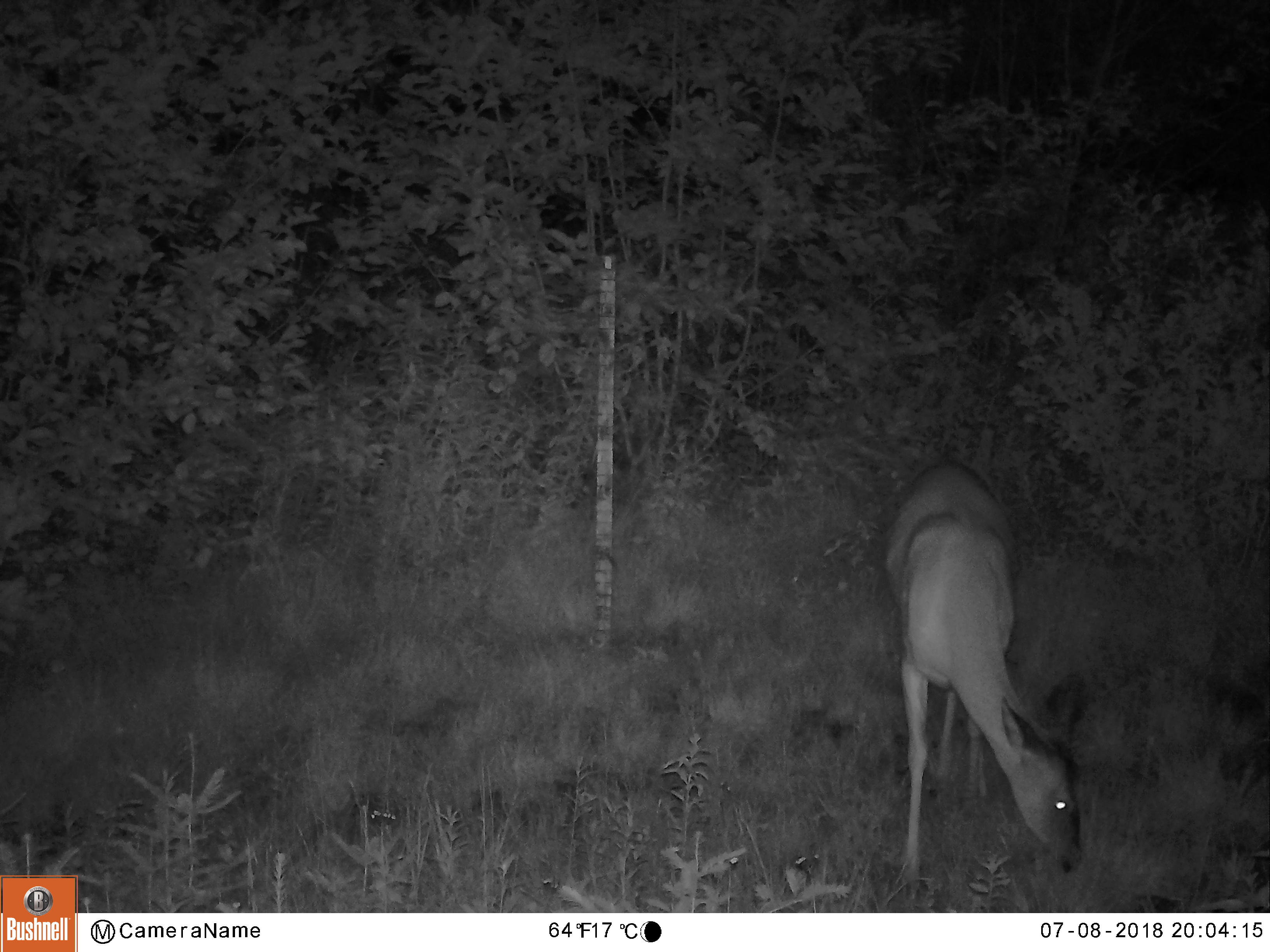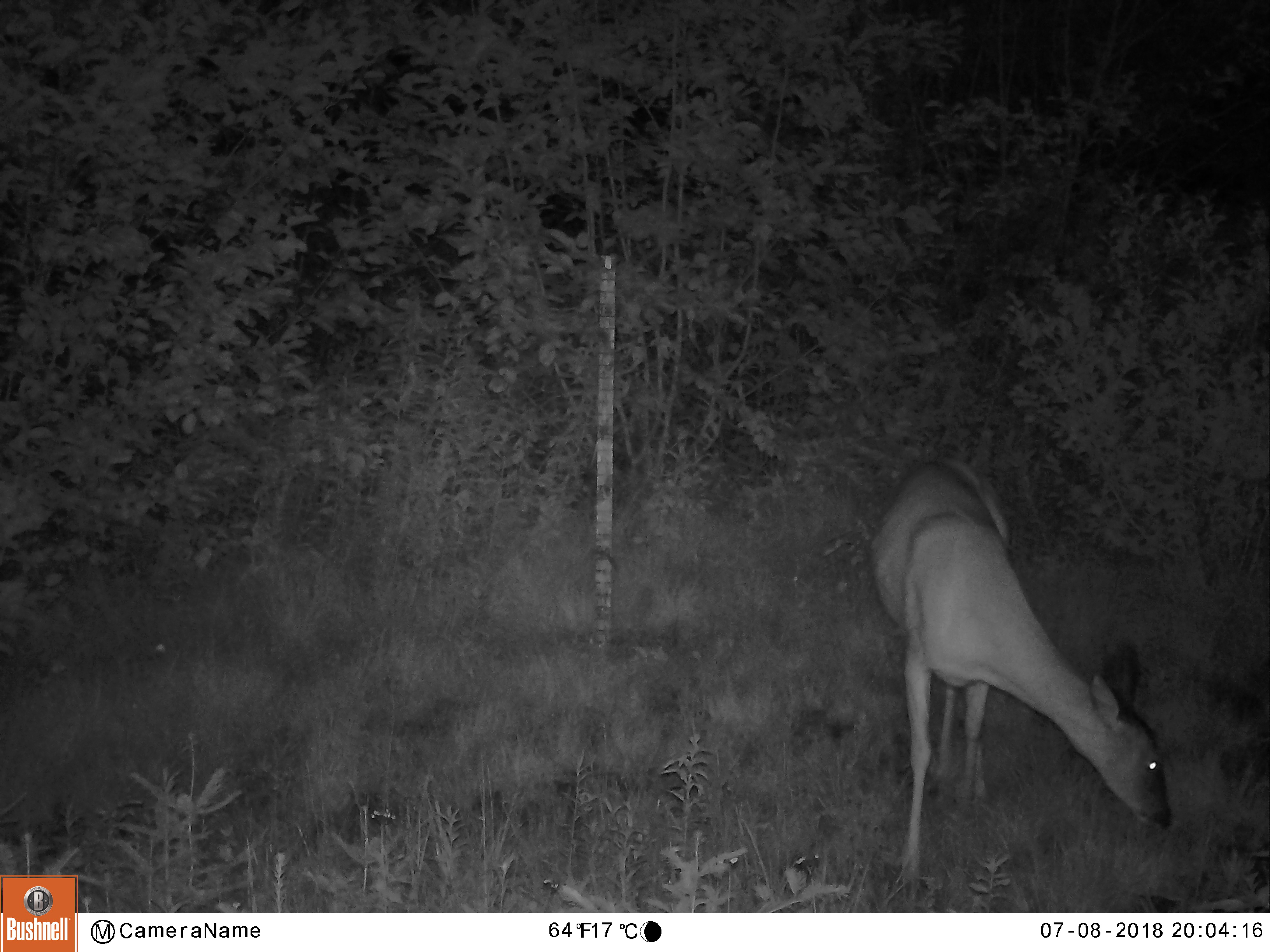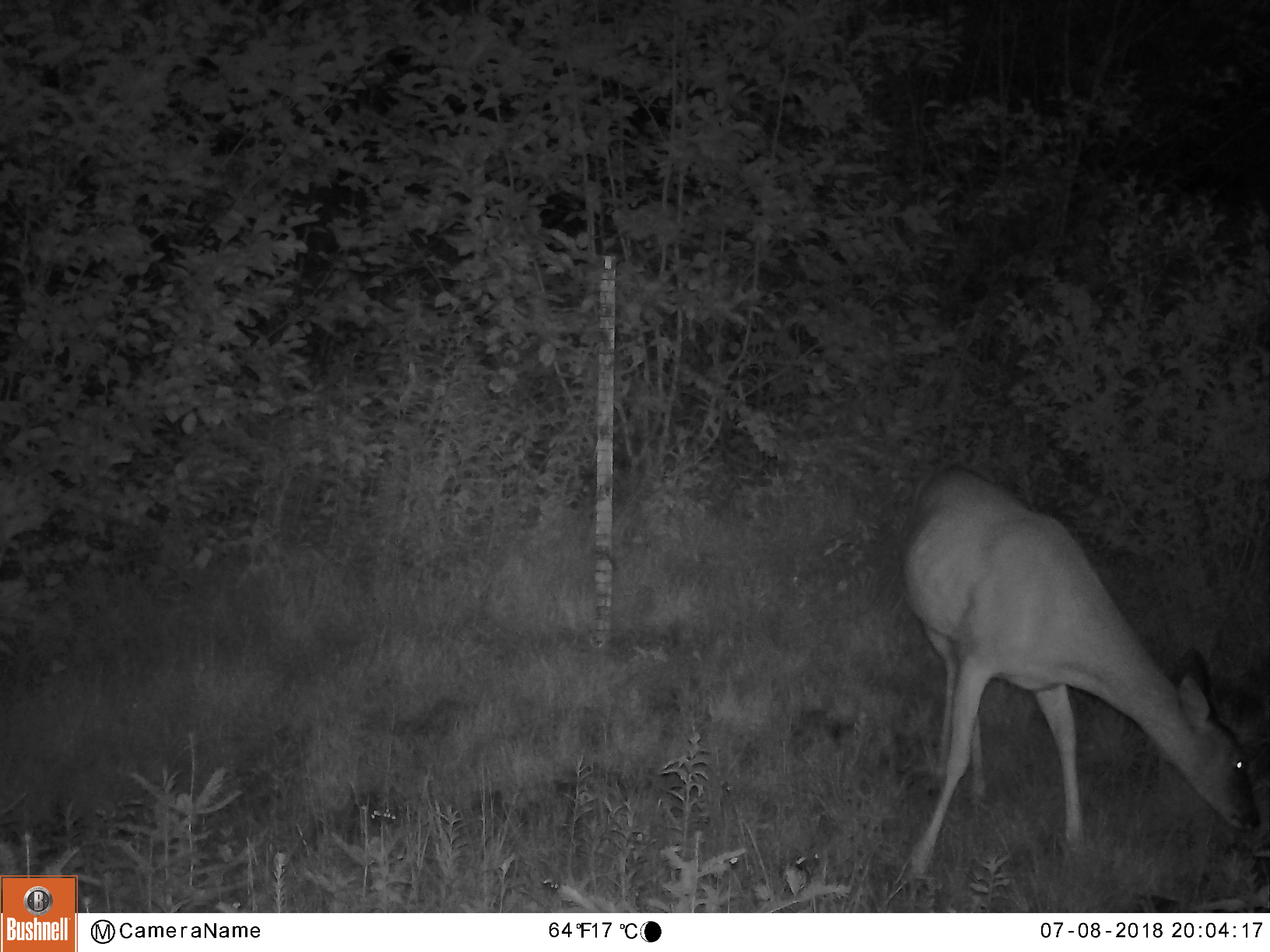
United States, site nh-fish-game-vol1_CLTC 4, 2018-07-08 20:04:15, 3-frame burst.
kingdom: Animalia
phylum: Chordata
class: Mammalia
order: Artiodactyla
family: Cervidae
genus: Odocoileus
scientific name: Odocoileus virginianus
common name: white-tailed deer